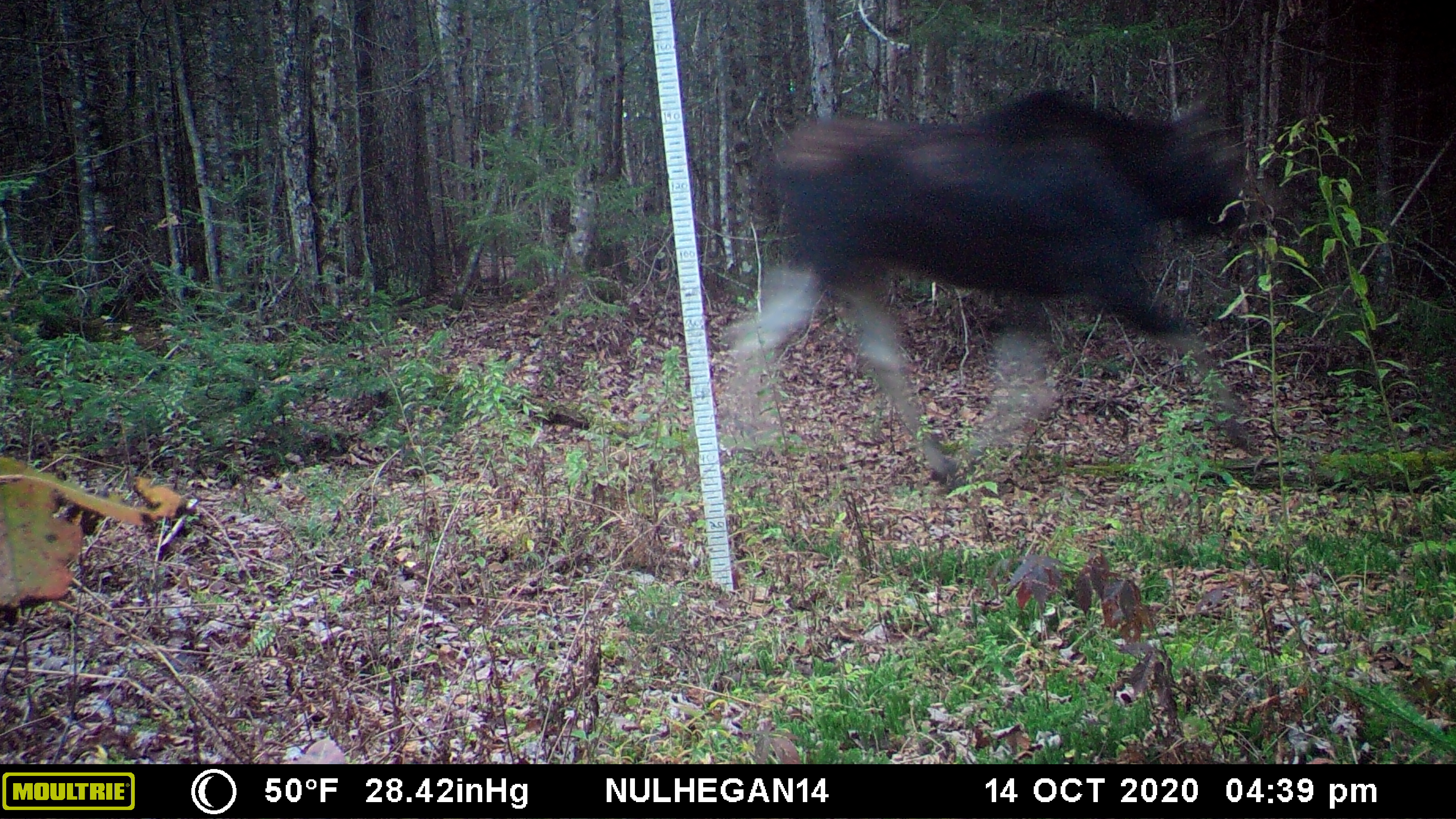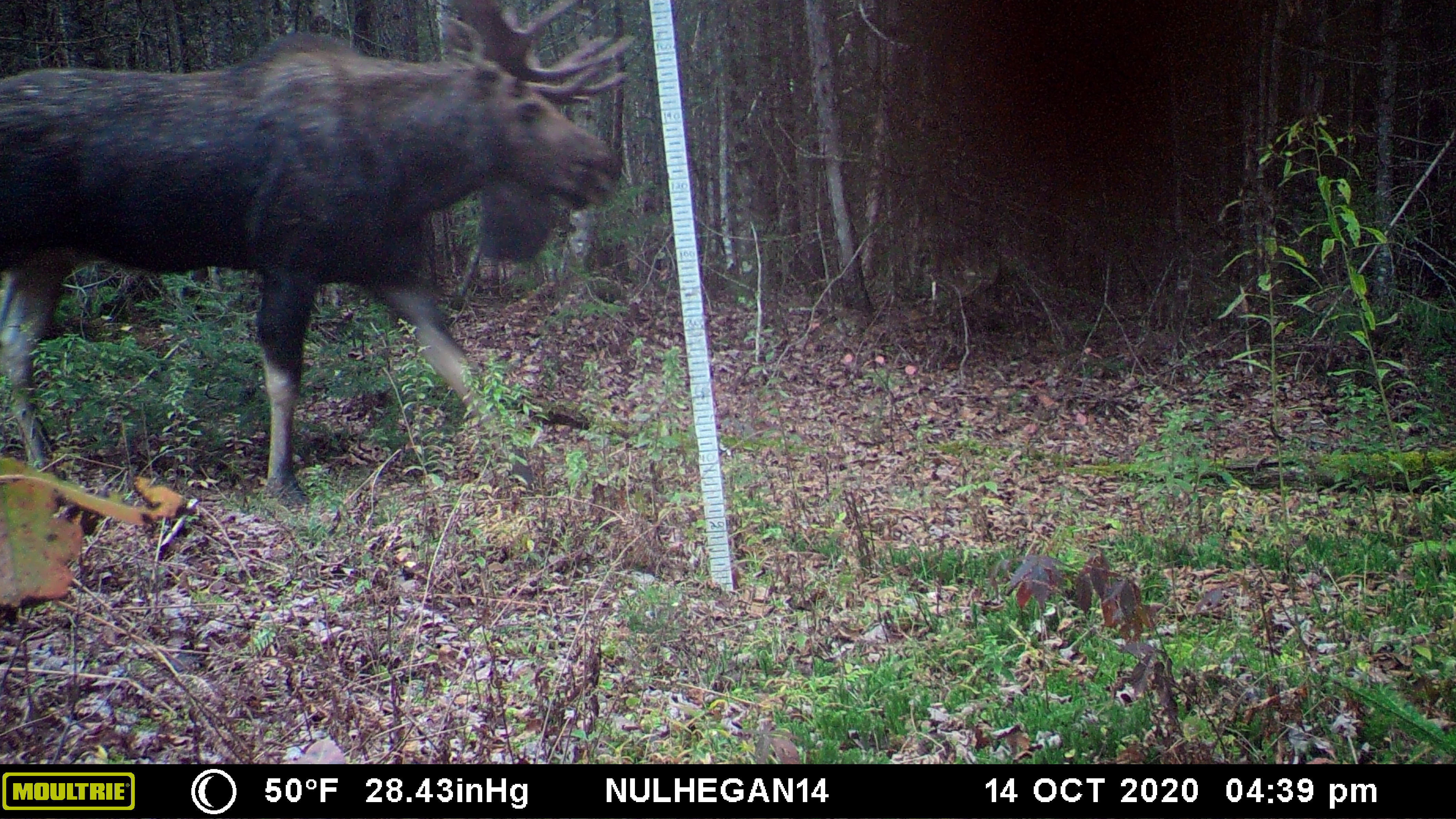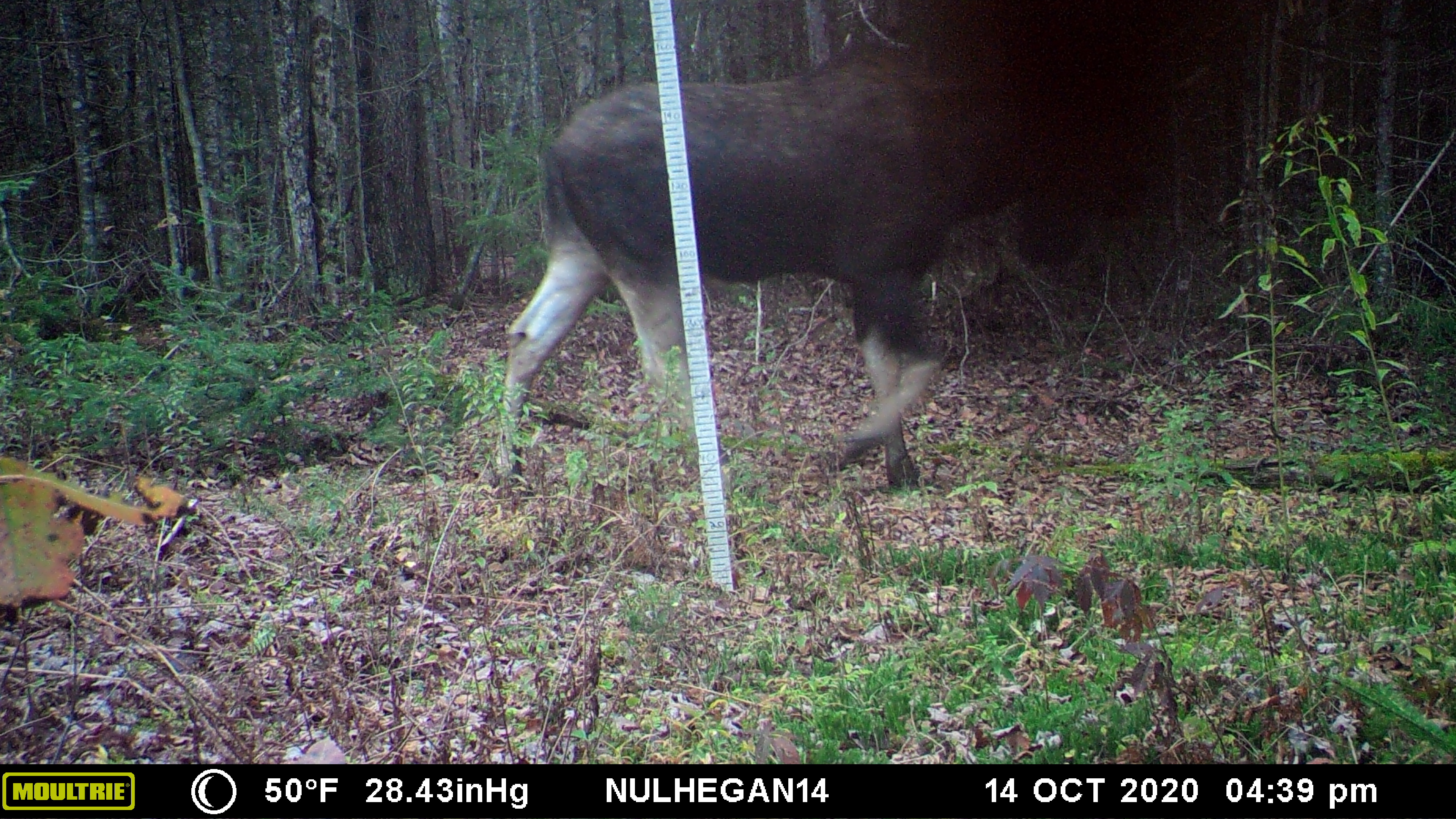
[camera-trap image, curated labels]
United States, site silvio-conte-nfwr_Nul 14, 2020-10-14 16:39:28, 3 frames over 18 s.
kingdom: Animalia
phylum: Chordata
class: Mammalia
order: Artiodactyla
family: Cervidae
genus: Alces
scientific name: Alces alces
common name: moose